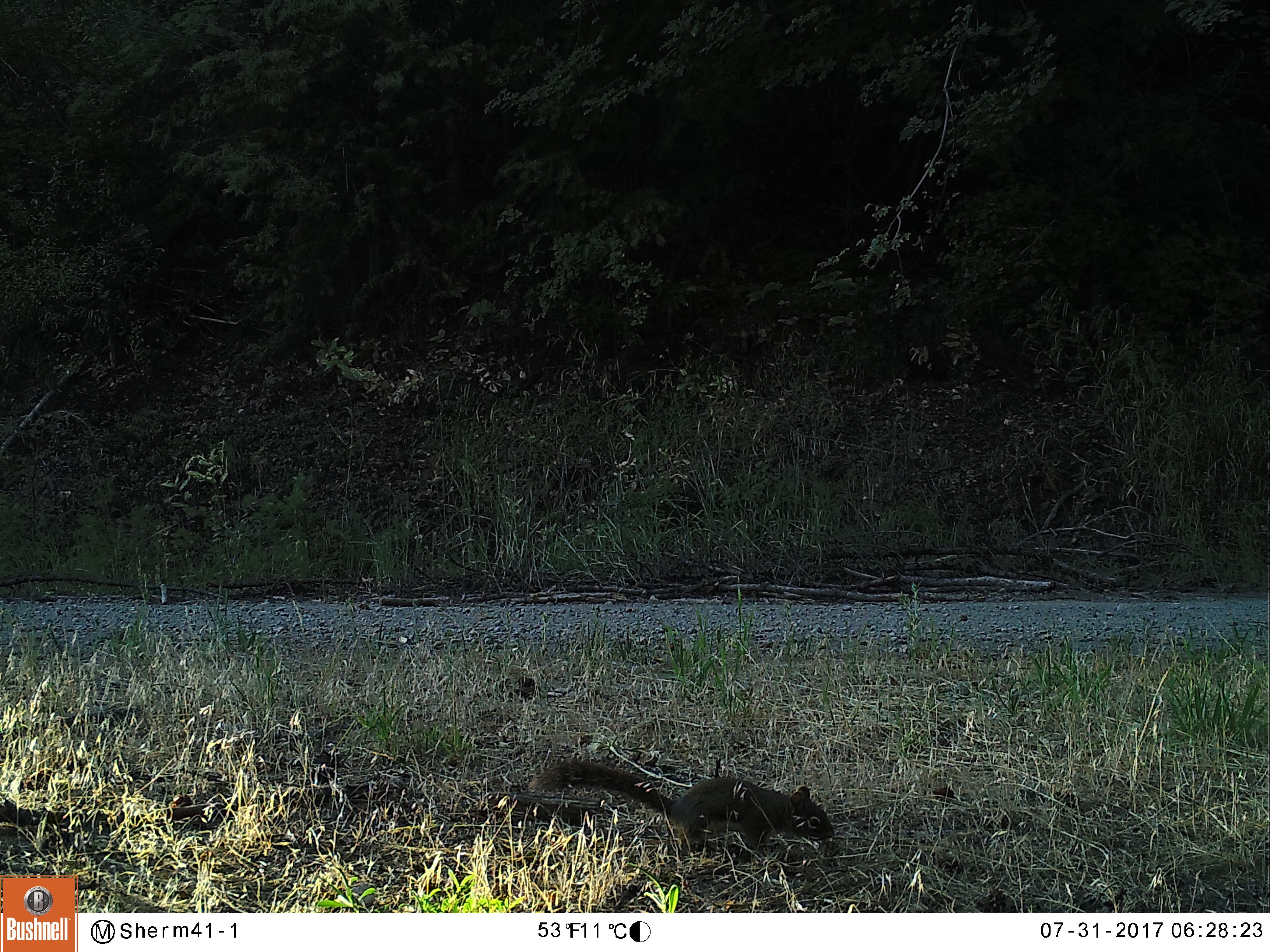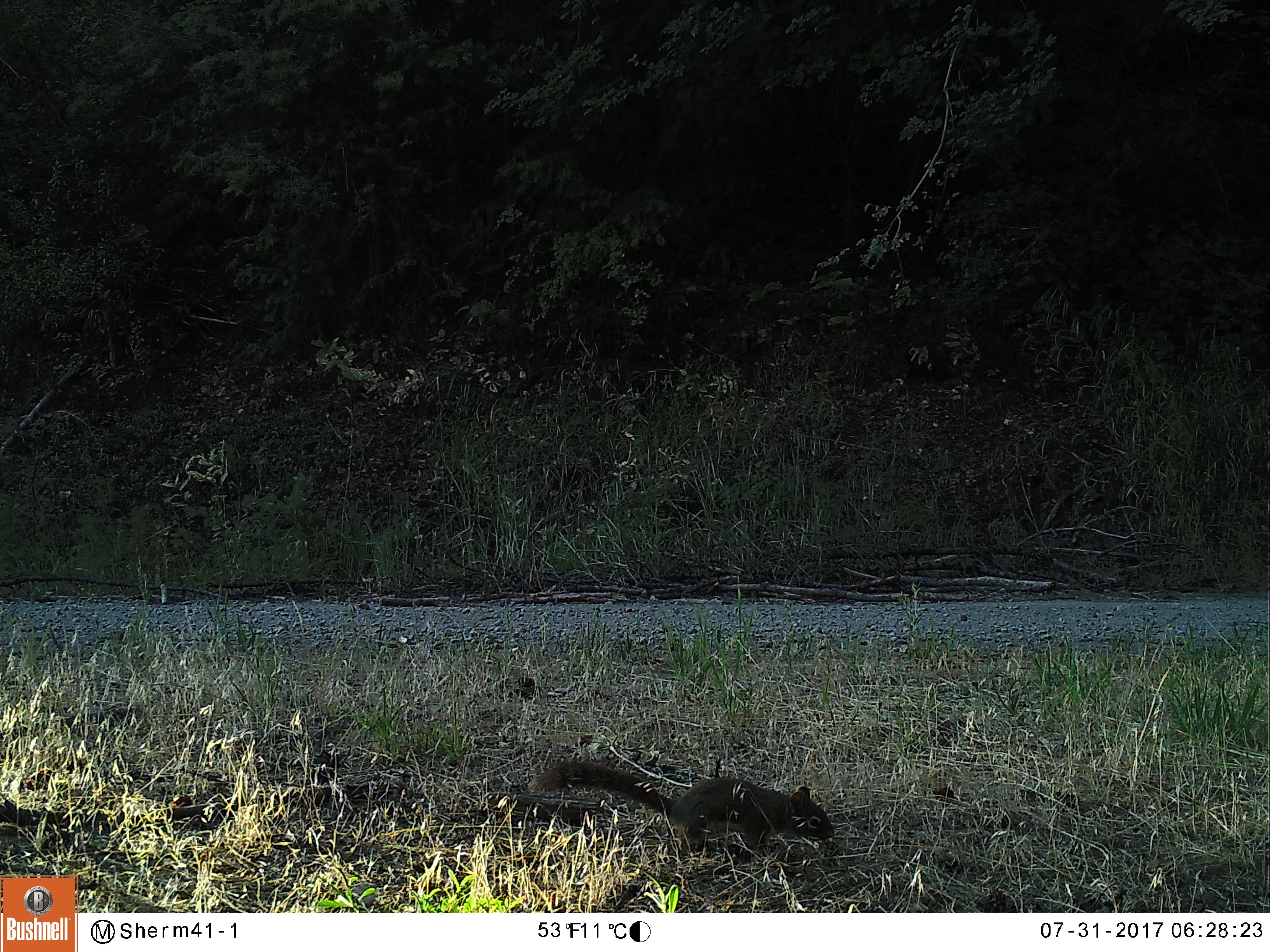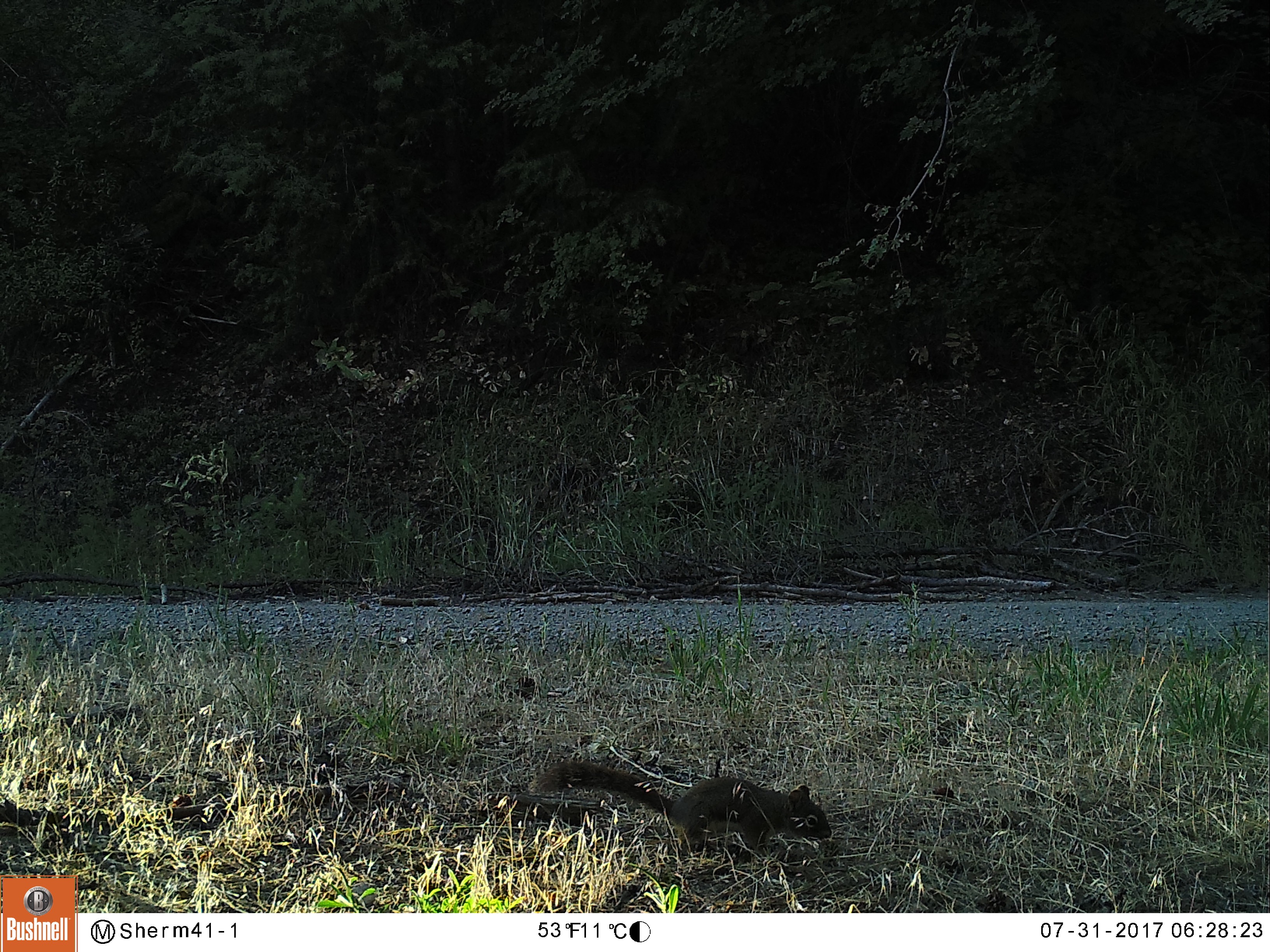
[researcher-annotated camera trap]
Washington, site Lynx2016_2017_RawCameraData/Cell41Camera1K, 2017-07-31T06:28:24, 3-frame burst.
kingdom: Animalia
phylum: Chordata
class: Mammalia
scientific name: Mammalia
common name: small mammal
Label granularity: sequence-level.